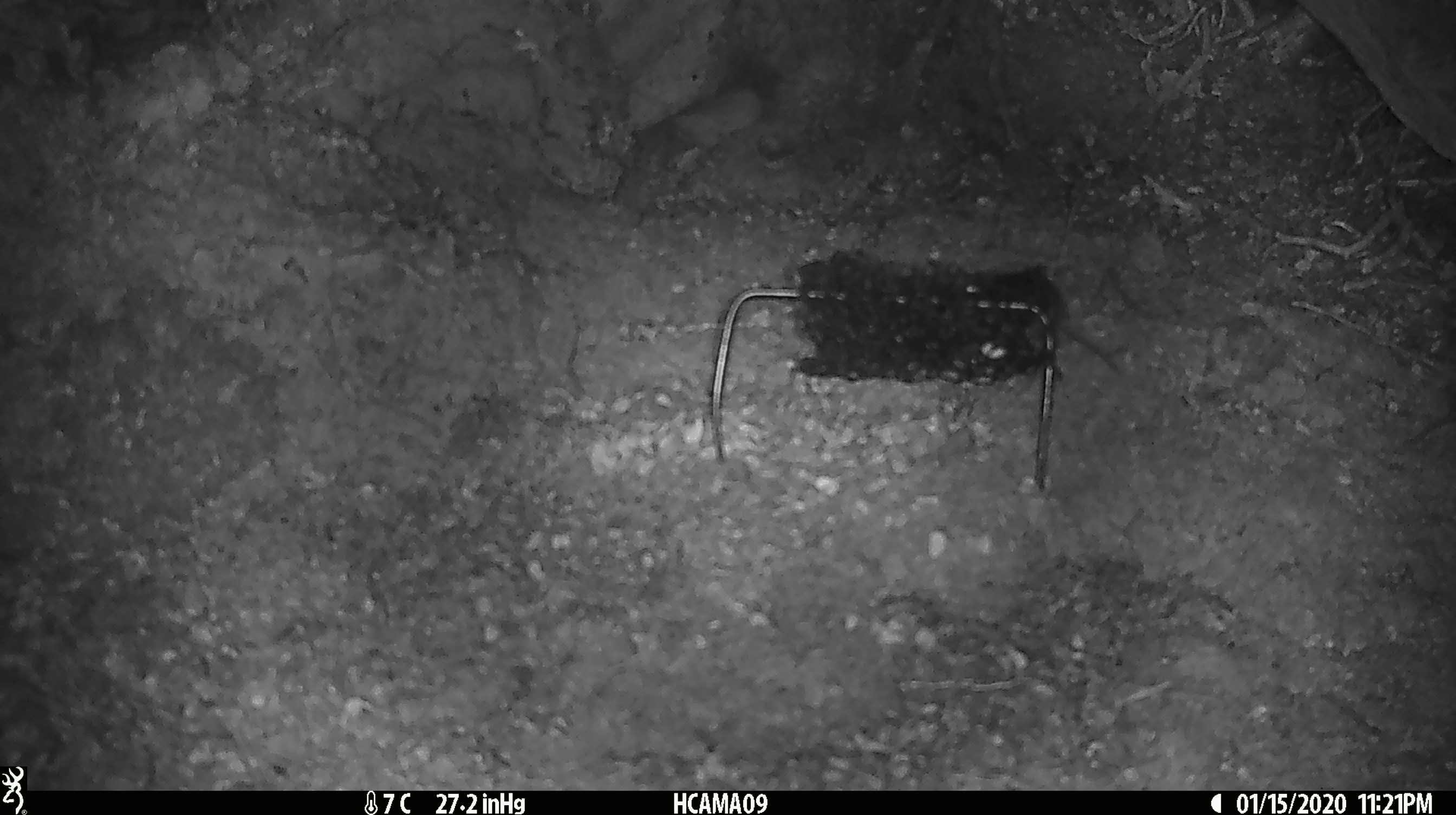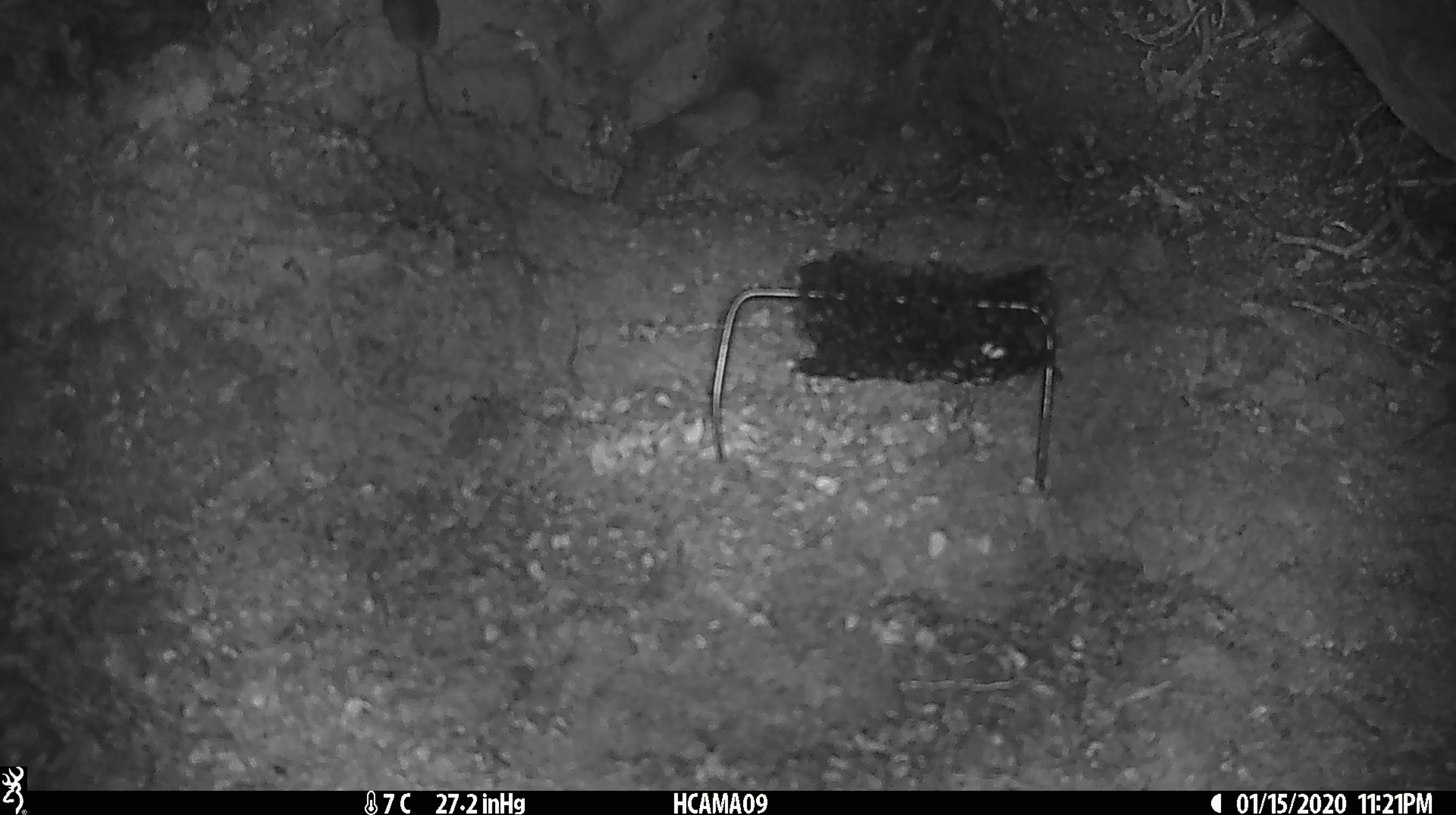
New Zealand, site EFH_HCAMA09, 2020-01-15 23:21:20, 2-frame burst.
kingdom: Animalia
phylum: Chordata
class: Mammalia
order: Rodentia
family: Muridae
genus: Mus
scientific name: Mus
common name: mouse